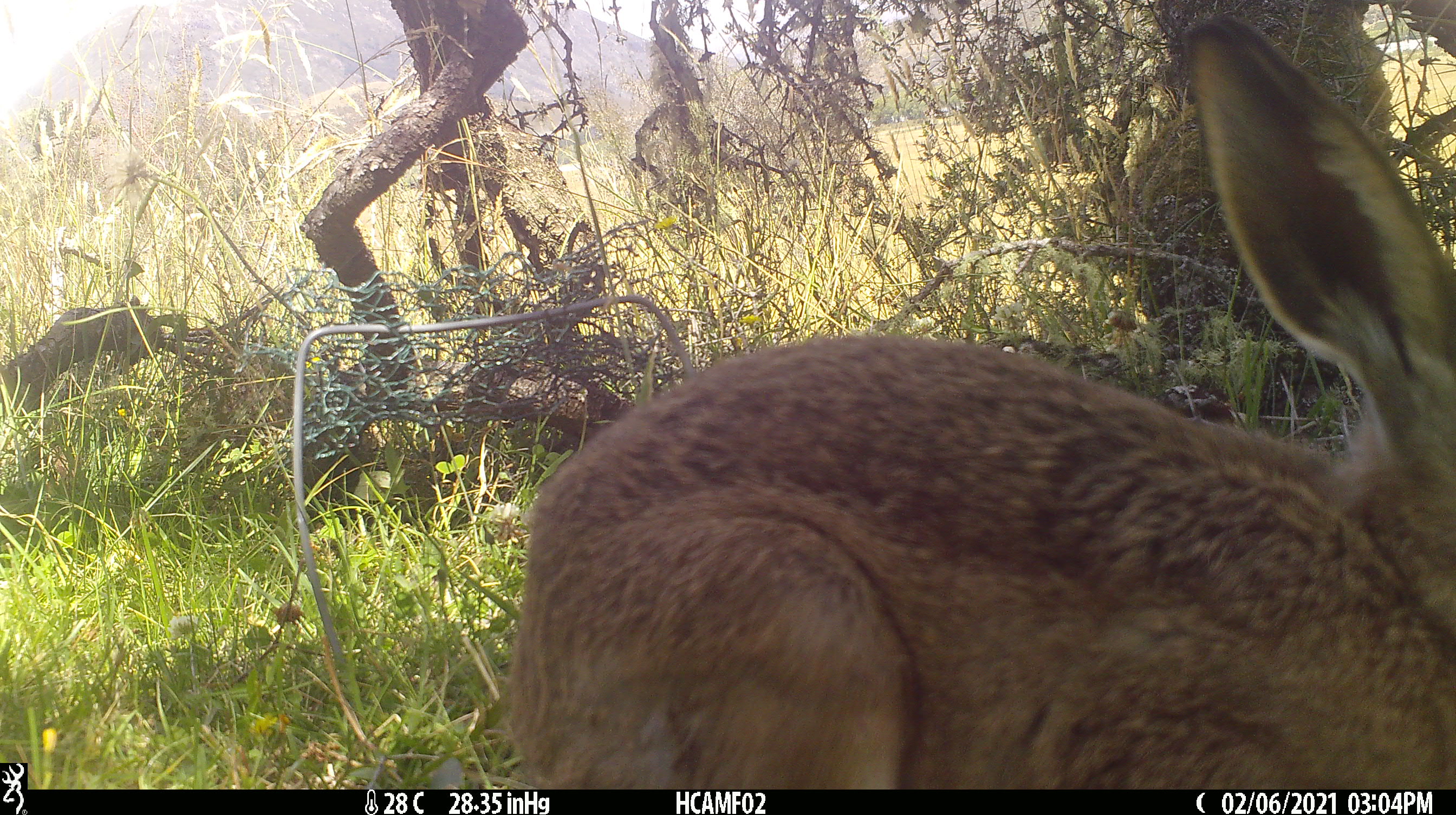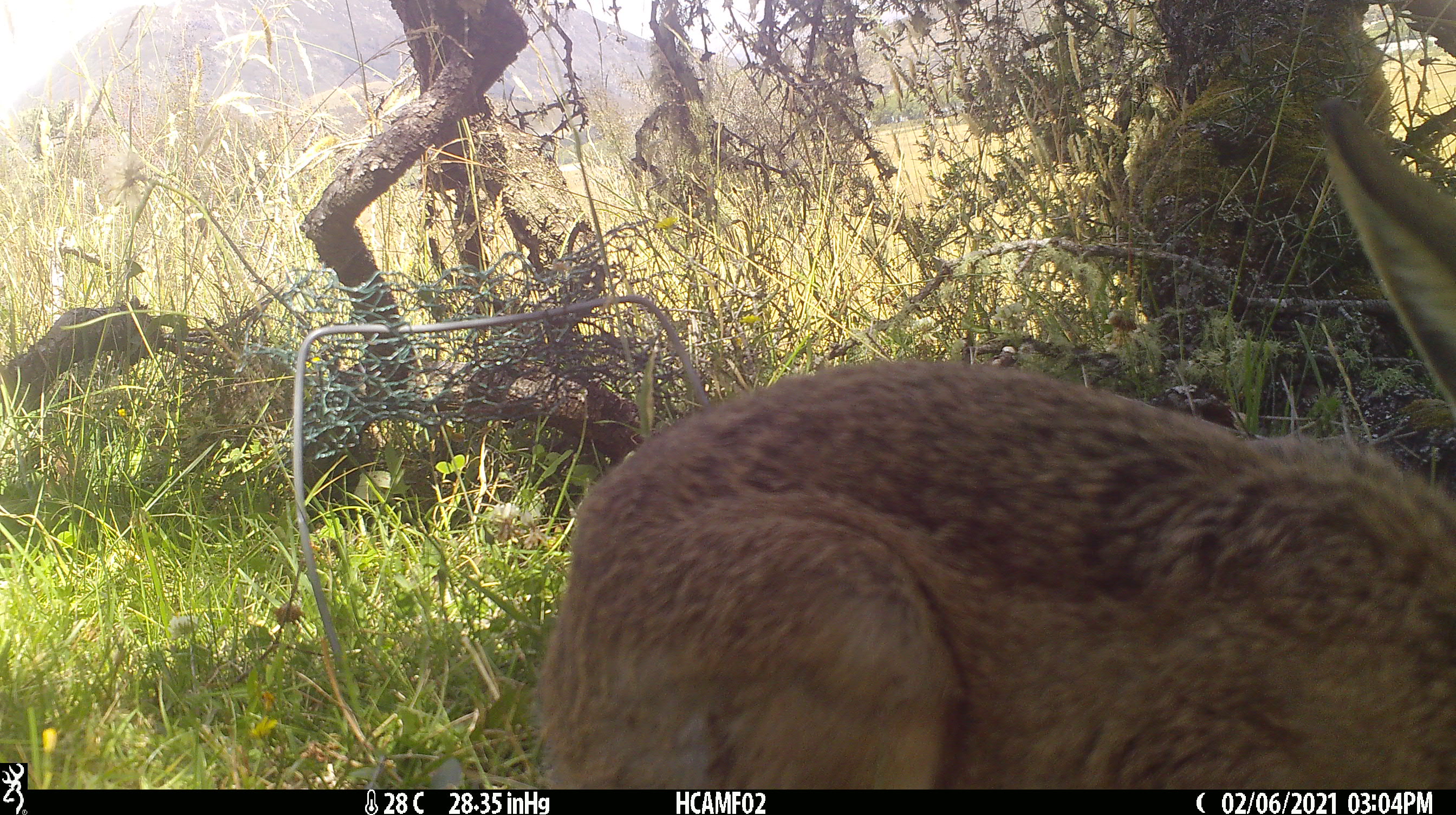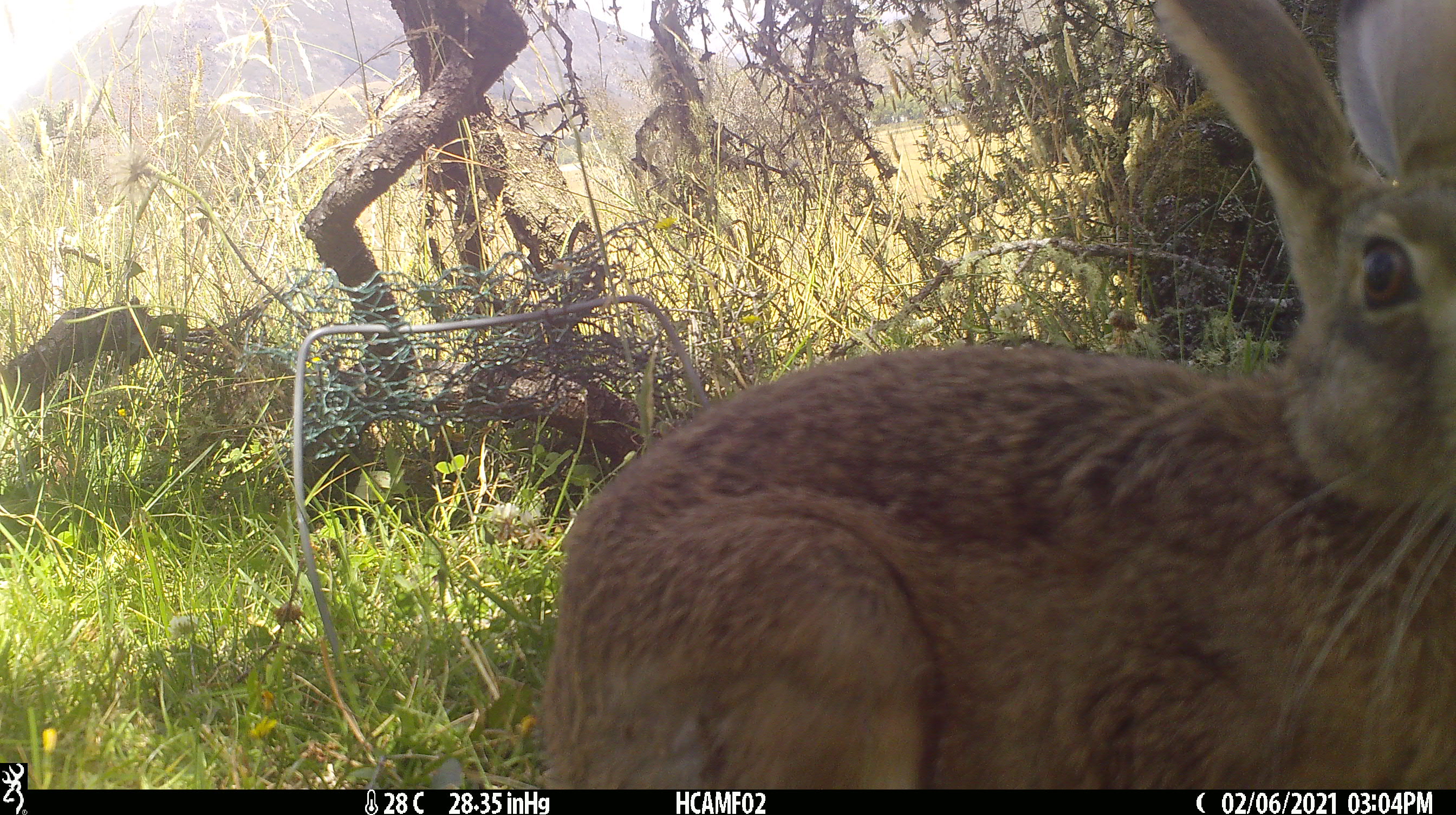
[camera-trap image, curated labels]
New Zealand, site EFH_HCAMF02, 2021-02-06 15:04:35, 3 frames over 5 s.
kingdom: Animalia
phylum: Chordata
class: Mammalia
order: Lagomorpha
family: Leporidae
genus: Lepus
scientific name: Lepus europaeus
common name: brown hare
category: hare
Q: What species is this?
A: Hare (brown hare) (Lepus europaeus).